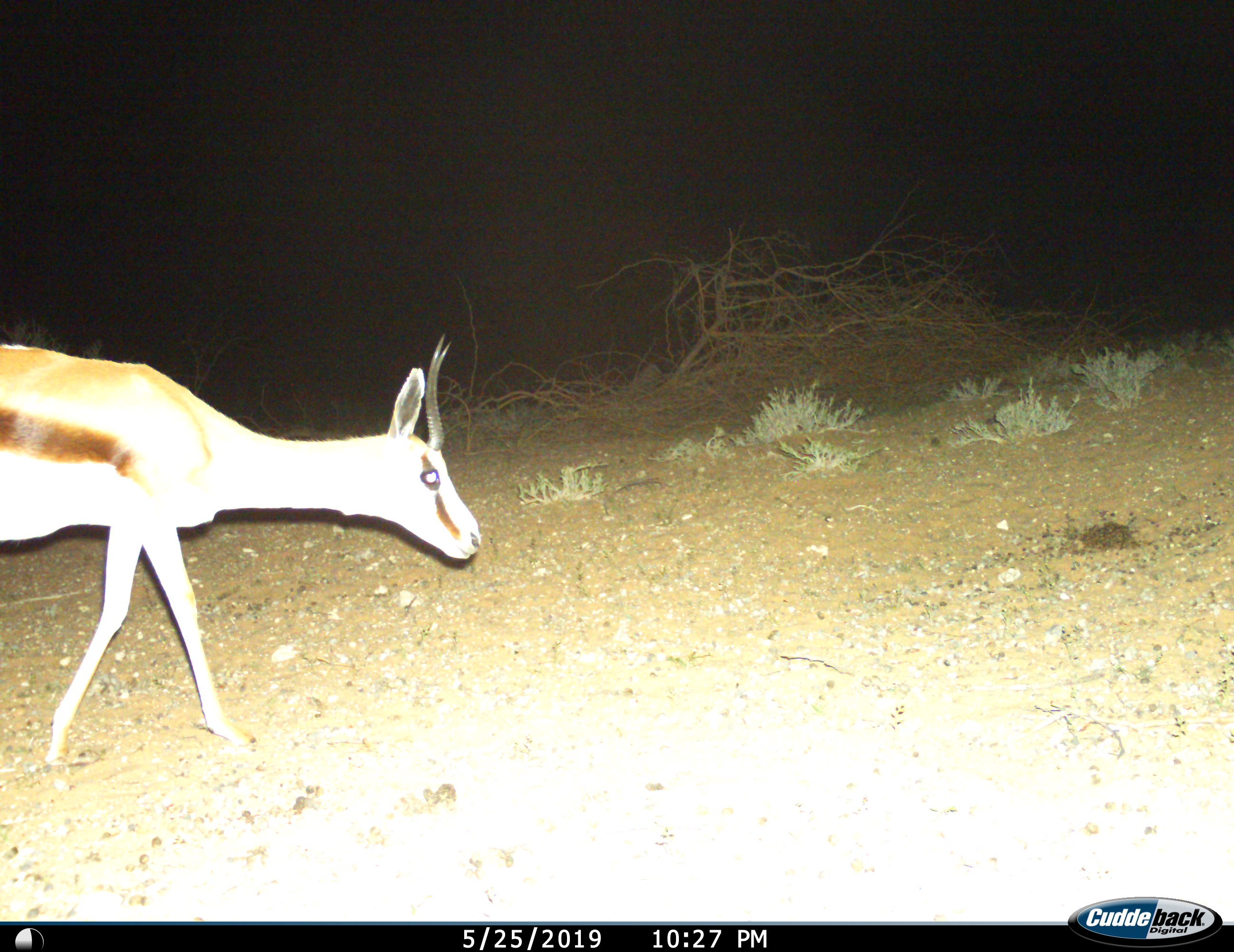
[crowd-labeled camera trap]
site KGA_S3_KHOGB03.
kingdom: Animalia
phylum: Chordata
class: Mammalia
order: Artiodactyla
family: Bovidae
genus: Antidorcas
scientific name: Antidorcas marsupialis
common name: springbok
Springbok (Antidorcas marsupialis), count 1. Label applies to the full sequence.